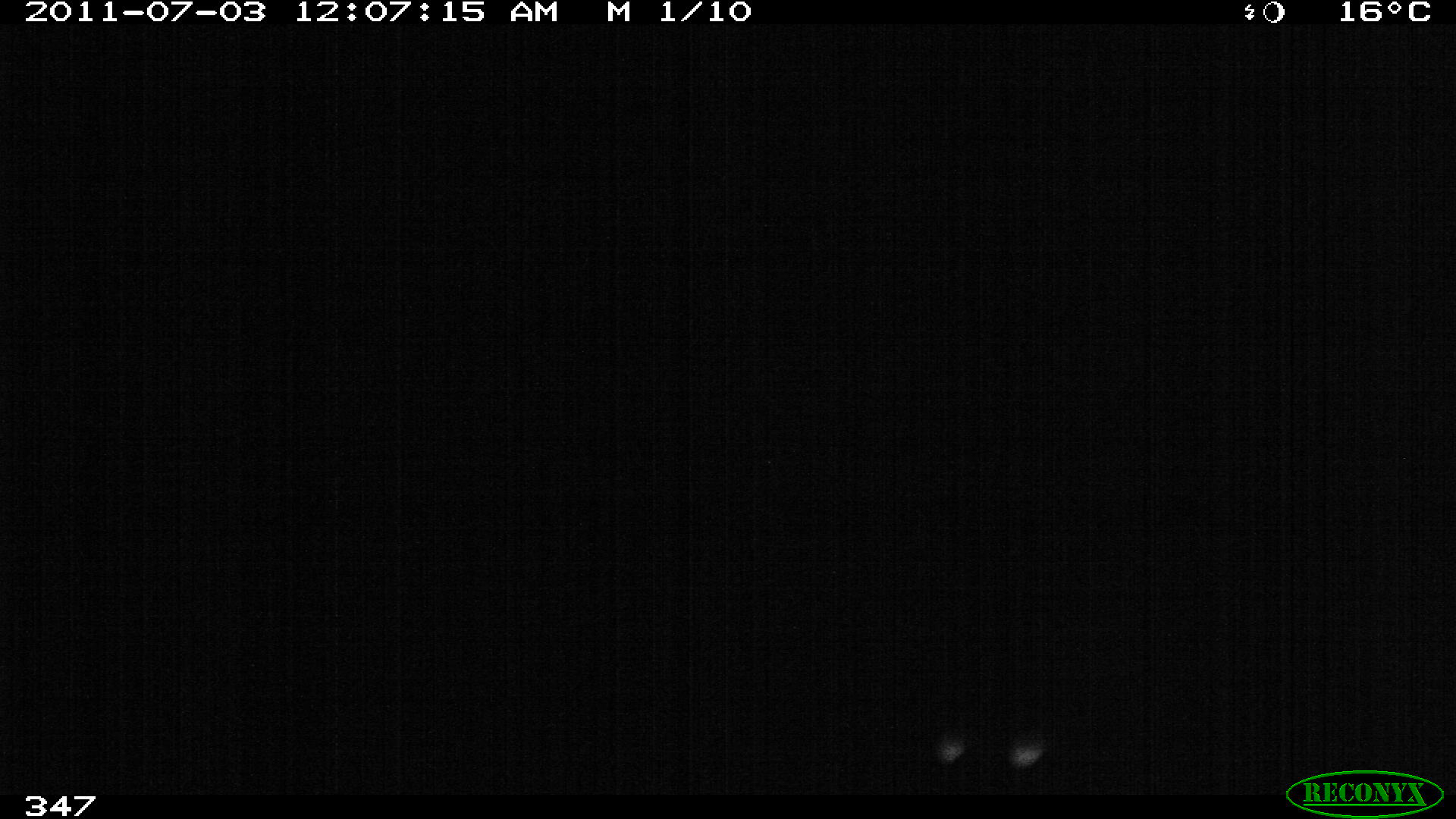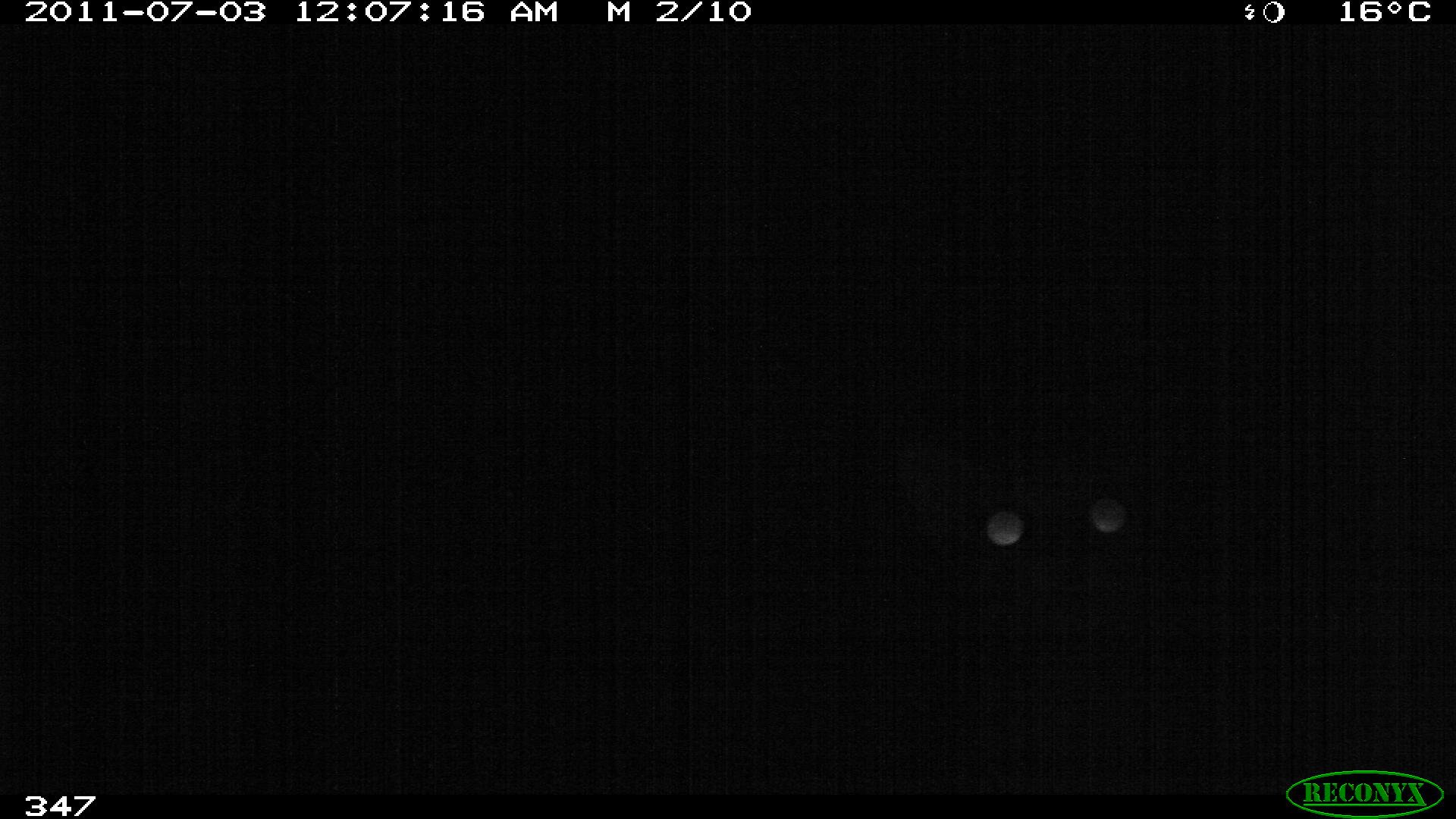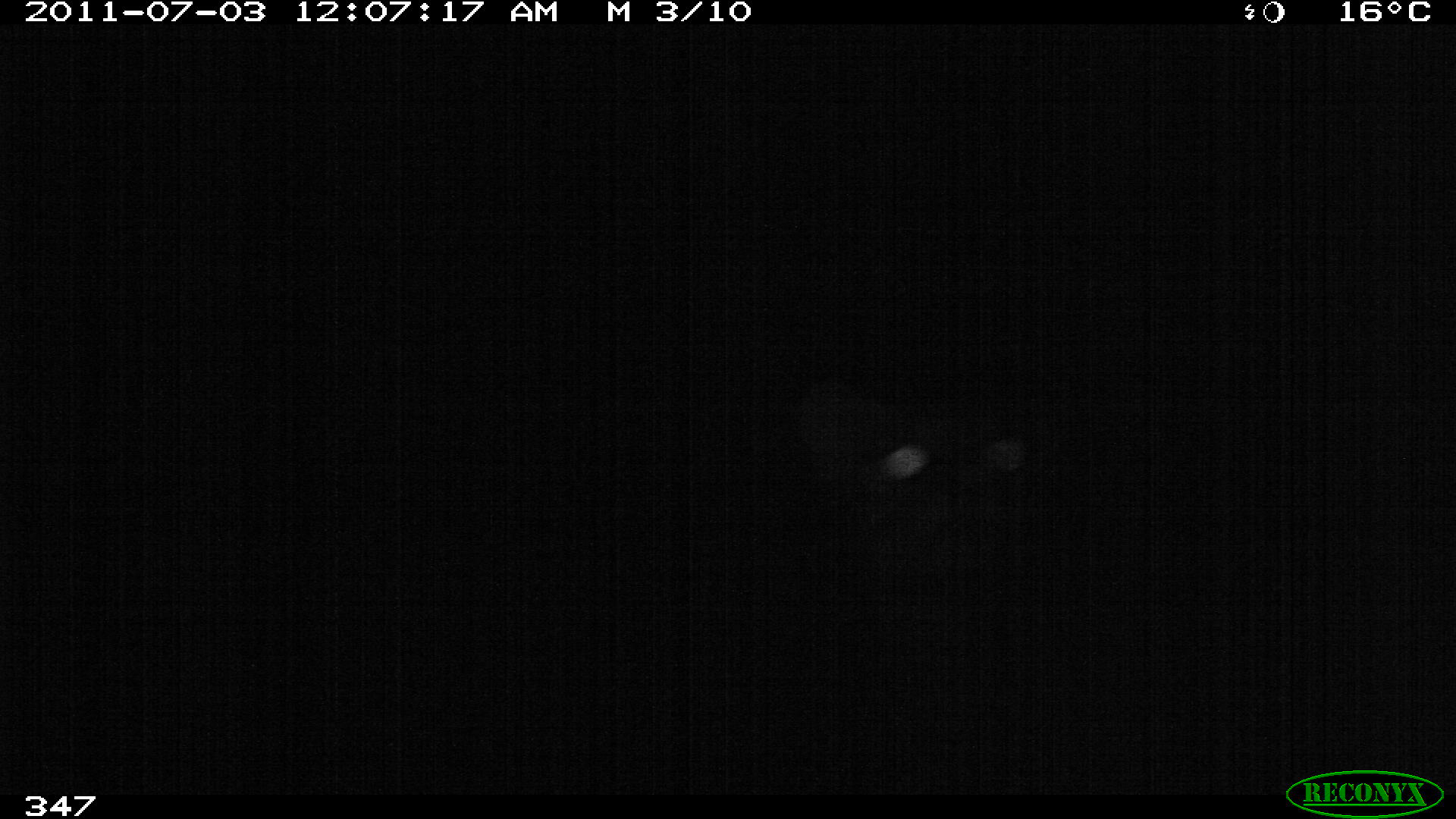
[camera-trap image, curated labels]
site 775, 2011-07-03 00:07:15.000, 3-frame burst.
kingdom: Animalia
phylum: Chordata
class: Mammalia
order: Carnivora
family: Felidae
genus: Leopardus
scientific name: Leopardus pardalis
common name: ocelot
Leopardus pardalis (ocelot).